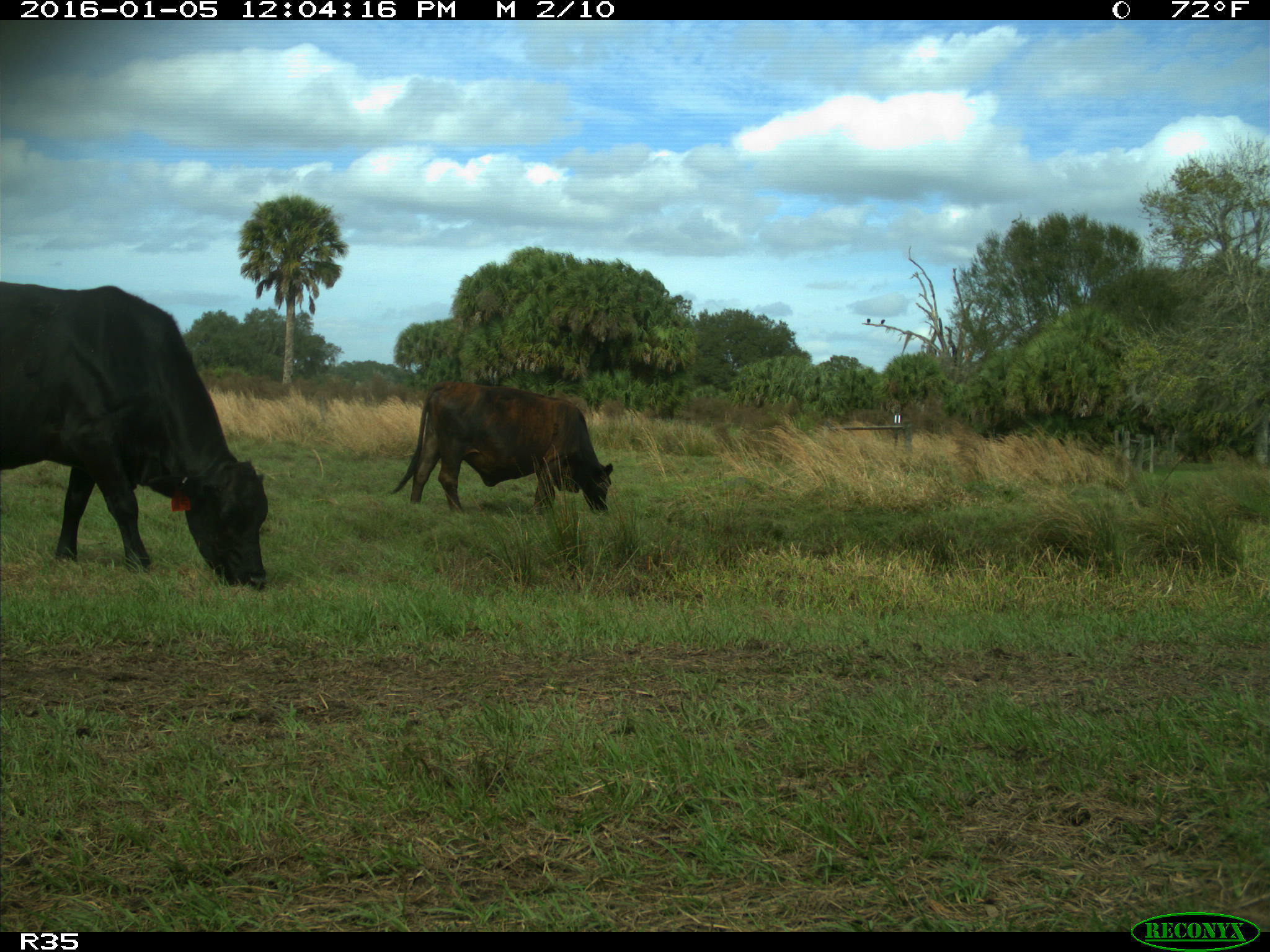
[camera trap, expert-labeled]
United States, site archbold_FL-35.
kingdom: Animalia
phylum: Chordata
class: Mammalia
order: Artiodactyla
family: Bovidae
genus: Bos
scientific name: Bos taurus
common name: domestic cow